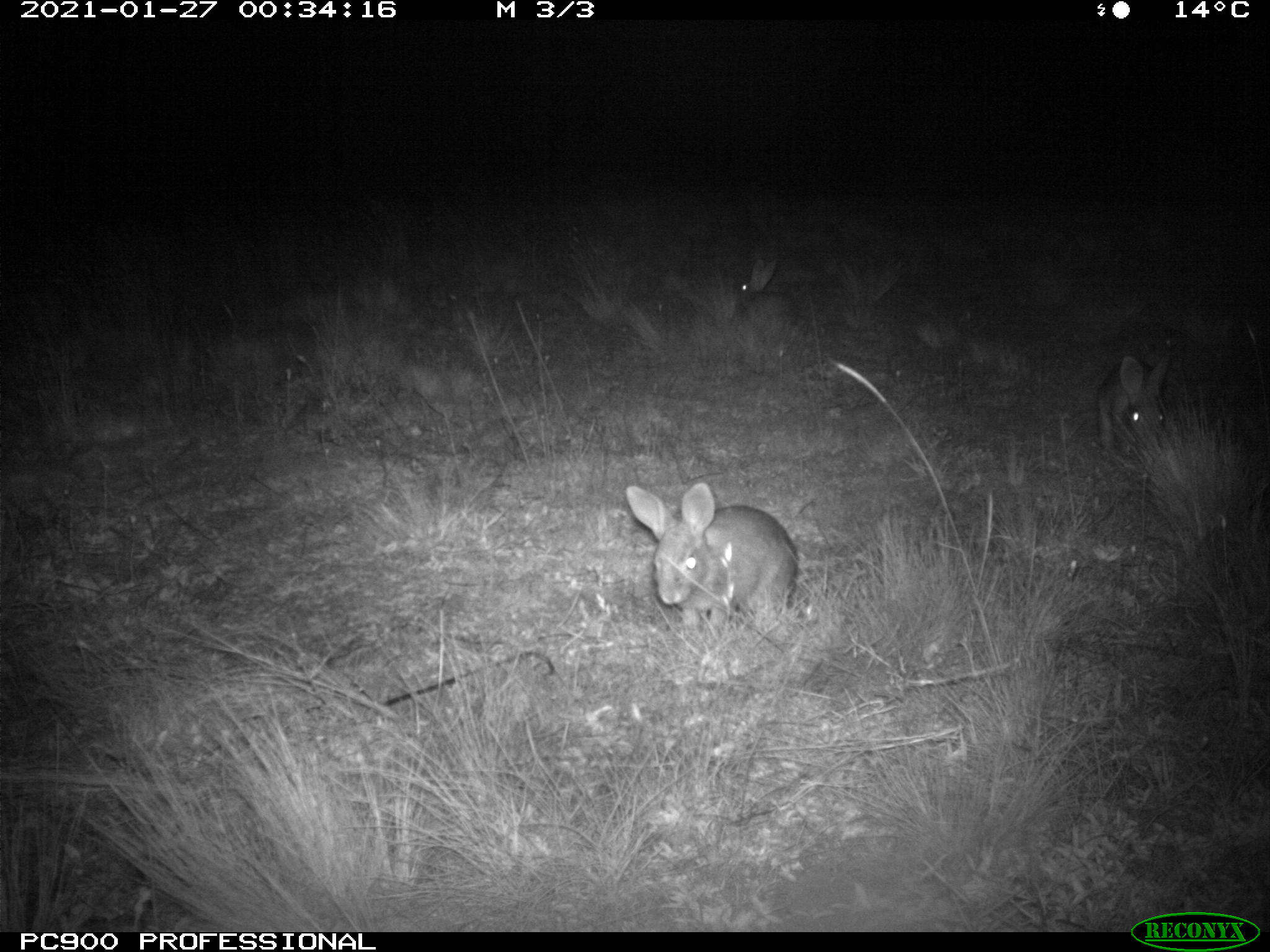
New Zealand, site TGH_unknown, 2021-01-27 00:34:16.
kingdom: Animalia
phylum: Chordata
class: Mammalia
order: Lagomorpha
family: Leporidae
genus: Oryctolagus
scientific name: Oryctolagus cuniculus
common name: european rabbit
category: rabbit